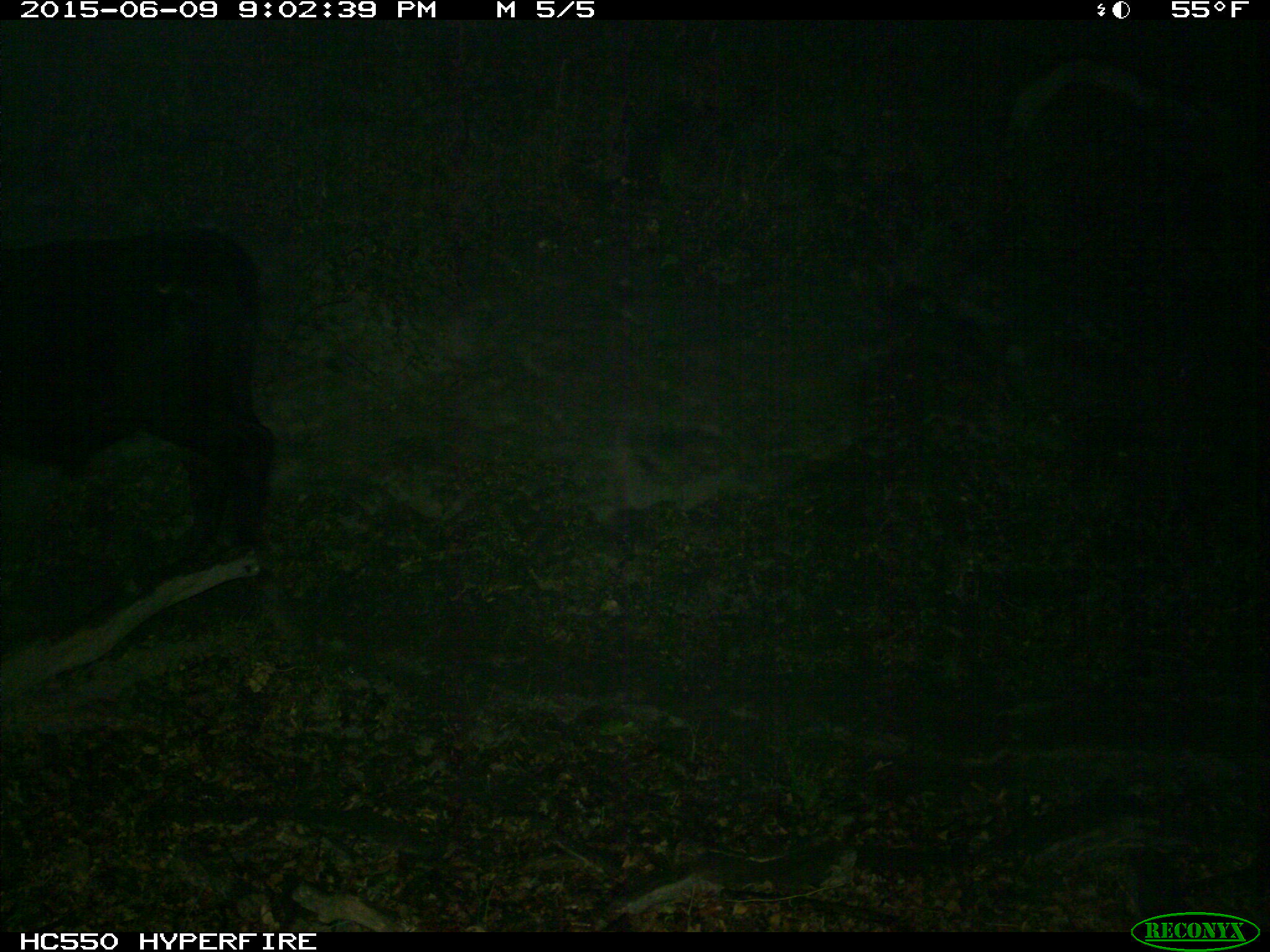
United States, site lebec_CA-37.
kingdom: Animalia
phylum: Chordata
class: Mammalia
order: Artiodactyla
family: Bovidae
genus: Bos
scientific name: Bos taurus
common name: domestic cow